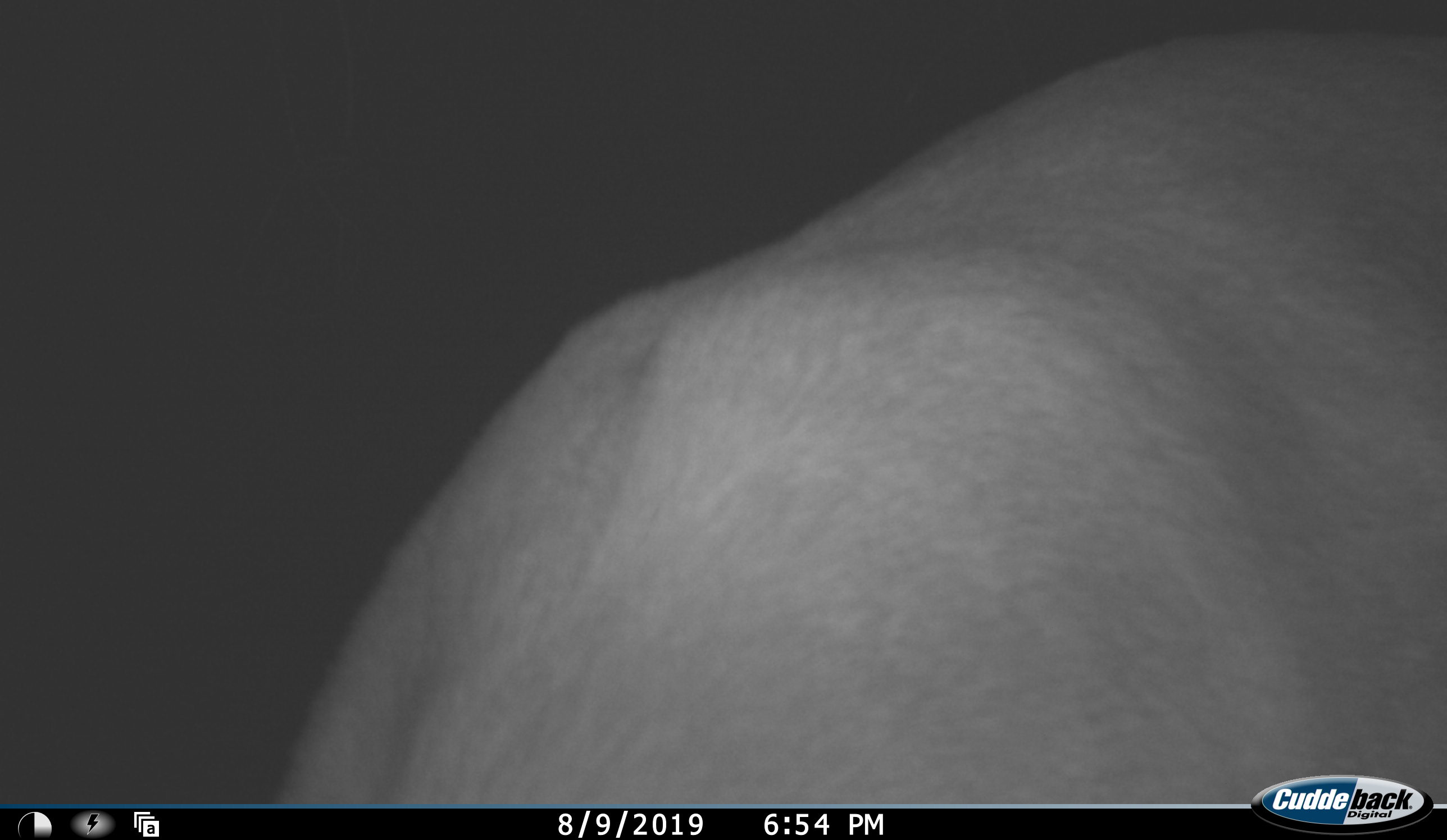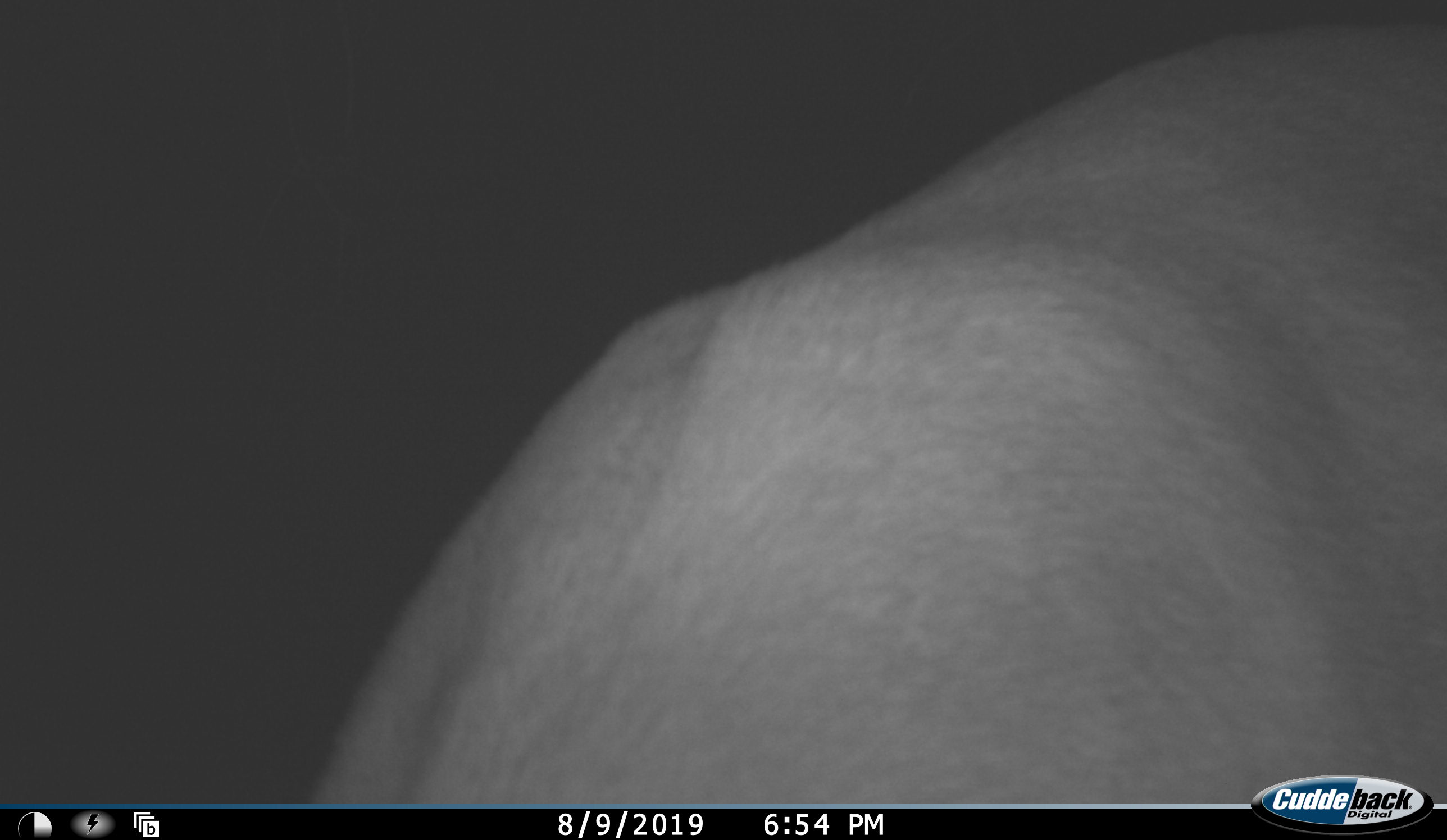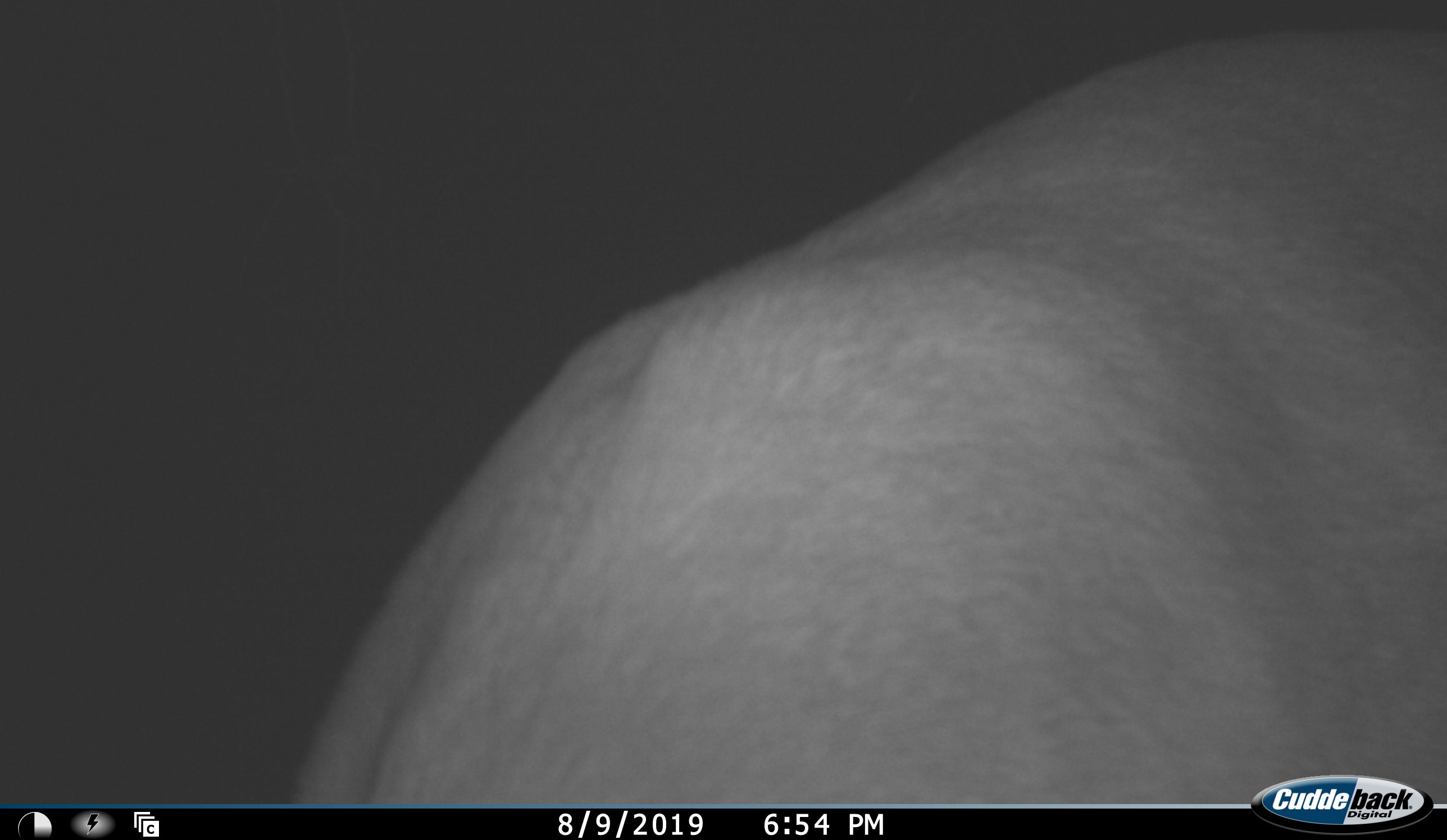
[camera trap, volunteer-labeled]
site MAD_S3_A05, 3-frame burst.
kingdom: Animalia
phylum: Chordata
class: Mammalia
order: Artiodactyla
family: Bovidae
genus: Aepyceros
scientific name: Aepyceros melampus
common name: impala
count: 1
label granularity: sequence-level